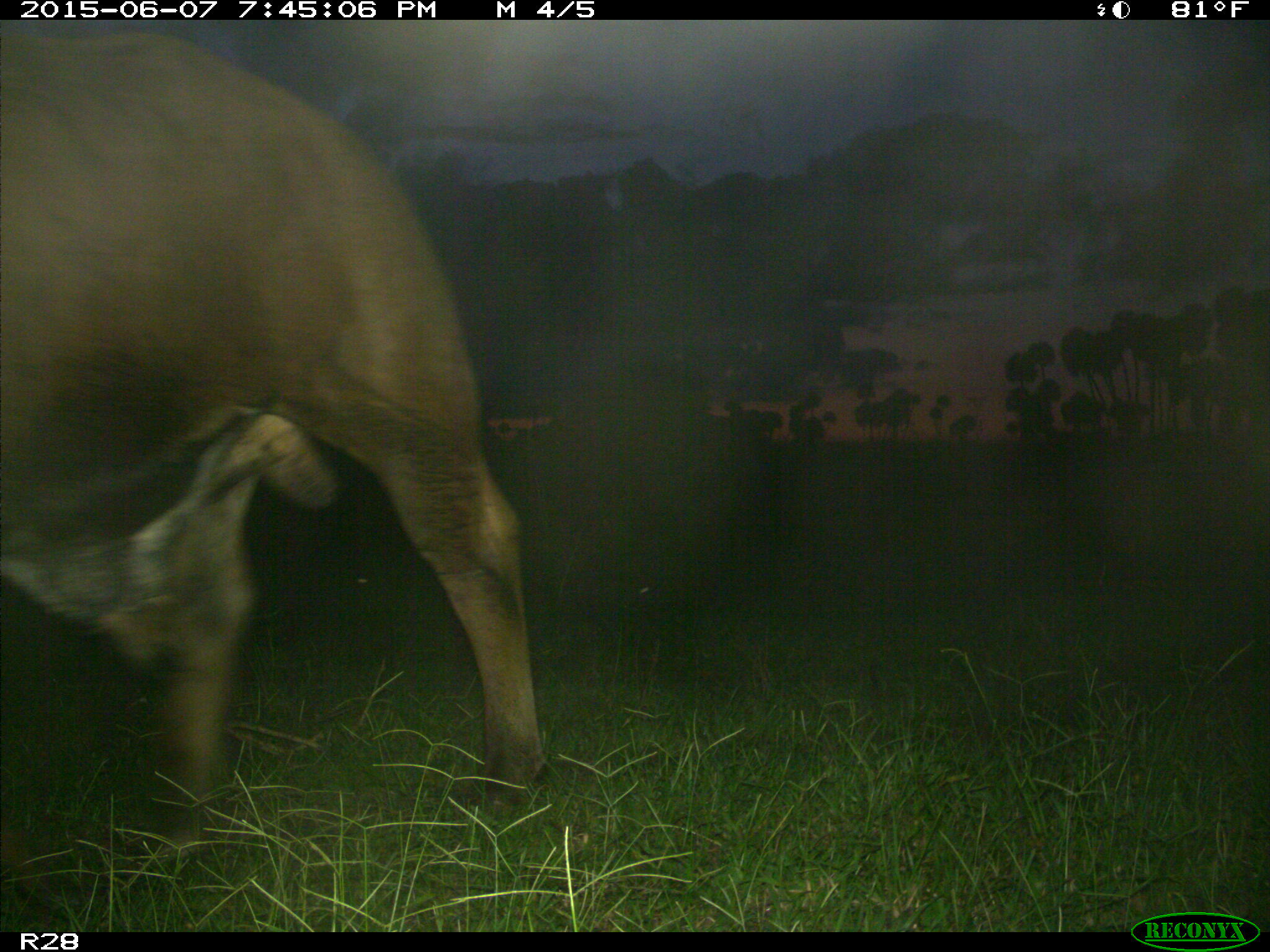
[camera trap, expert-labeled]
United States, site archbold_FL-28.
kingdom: Animalia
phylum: Chordata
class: Mammalia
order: Artiodactyla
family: Bovidae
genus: Bos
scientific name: Bos taurus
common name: domestic cow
Bos taurus (domestic cow).